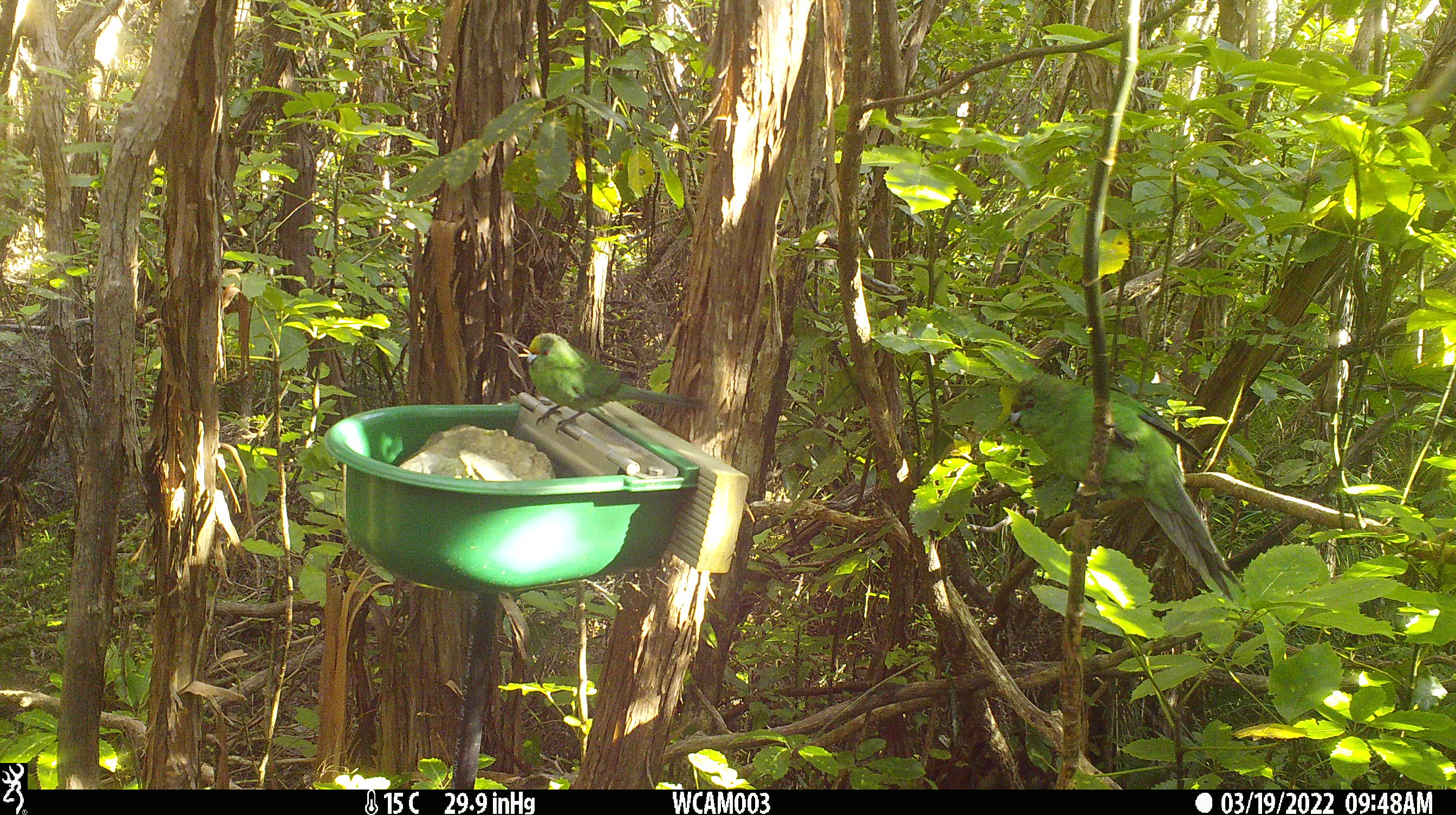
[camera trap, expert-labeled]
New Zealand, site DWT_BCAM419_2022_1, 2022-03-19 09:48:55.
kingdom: Animalia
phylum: Chordata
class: Aves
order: Psittaciformes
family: Psittaculidae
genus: Cyanoramphus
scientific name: Cyanoramphus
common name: parakeet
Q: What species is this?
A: Parakeet (Cyanoramphus).